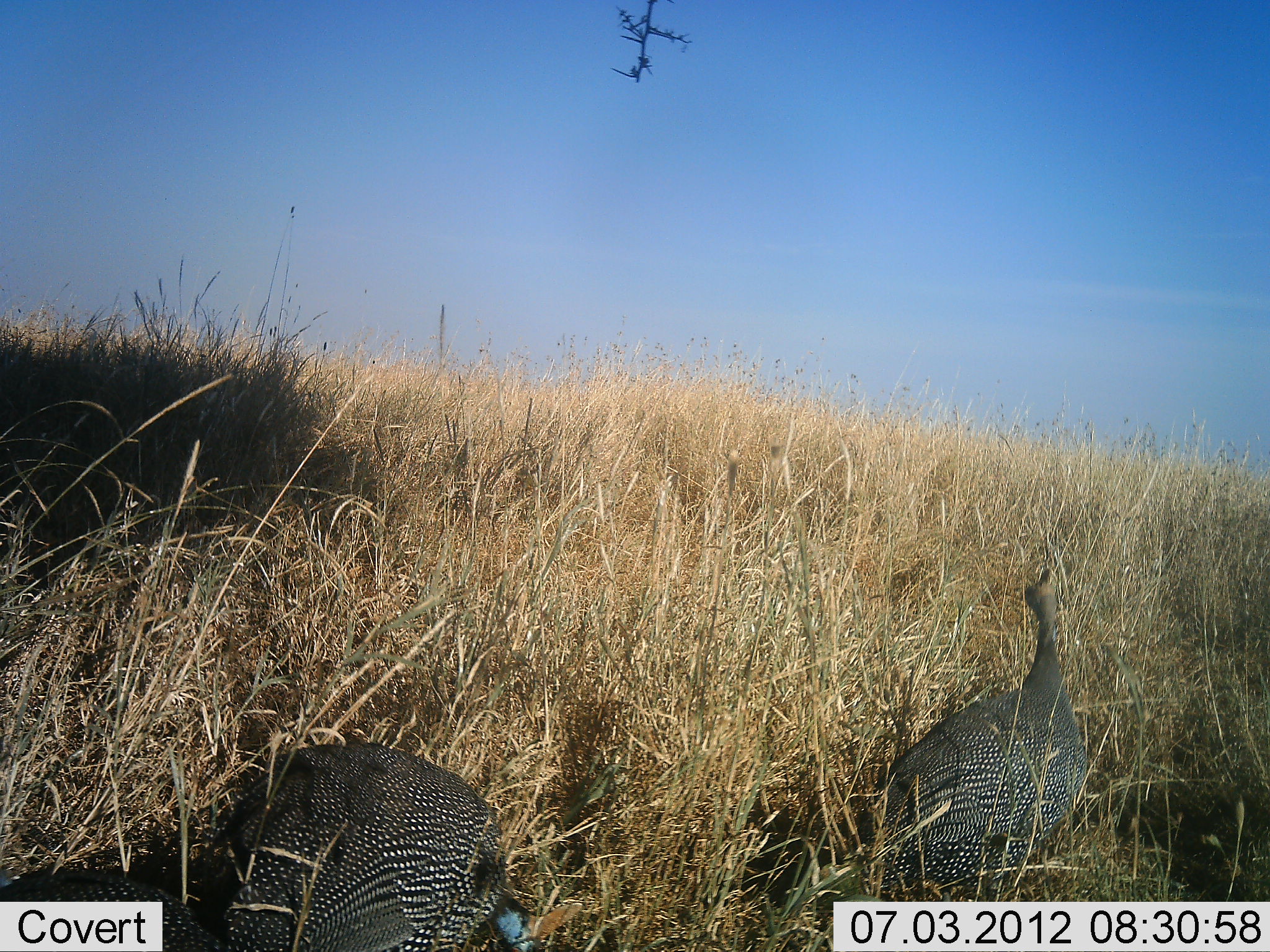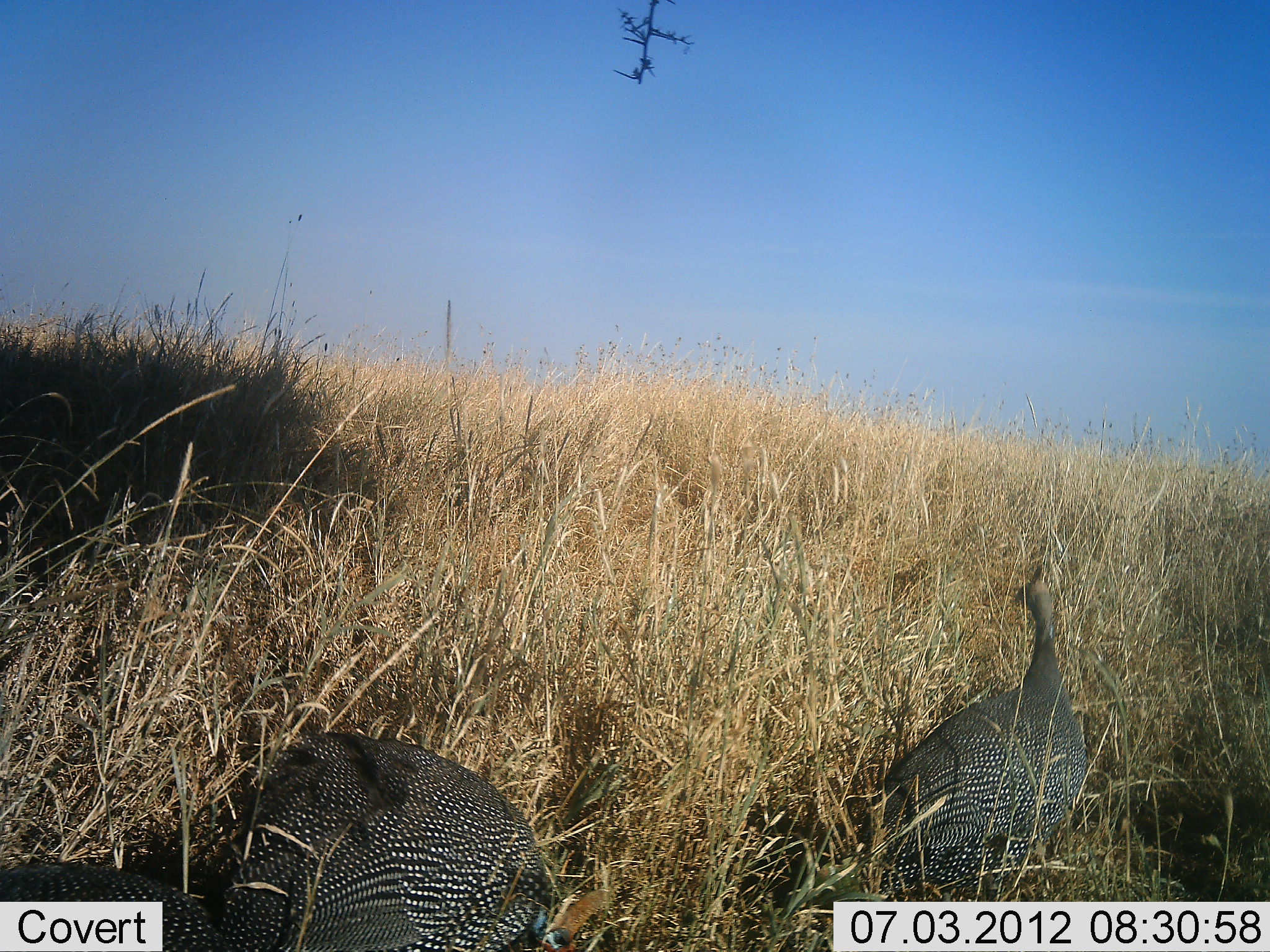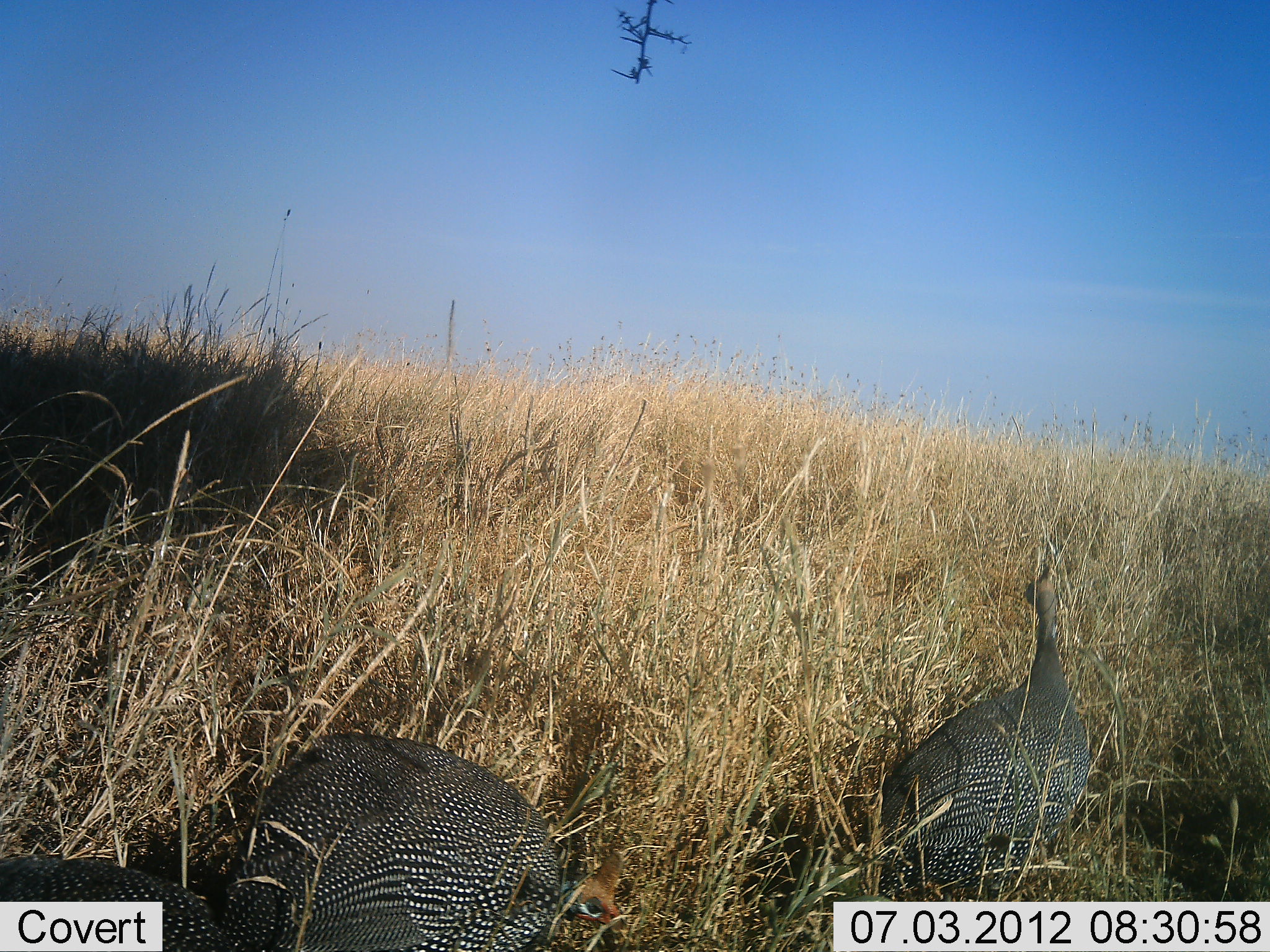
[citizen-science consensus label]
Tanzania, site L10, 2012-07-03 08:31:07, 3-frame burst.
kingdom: Animalia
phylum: Chordata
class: Aves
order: Galliformes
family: Numididae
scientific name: Numididae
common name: guinea fowl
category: guineafowl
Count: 2.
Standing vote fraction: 100%.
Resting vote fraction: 0%.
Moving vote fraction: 0%.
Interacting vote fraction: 0%.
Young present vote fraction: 0%.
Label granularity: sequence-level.